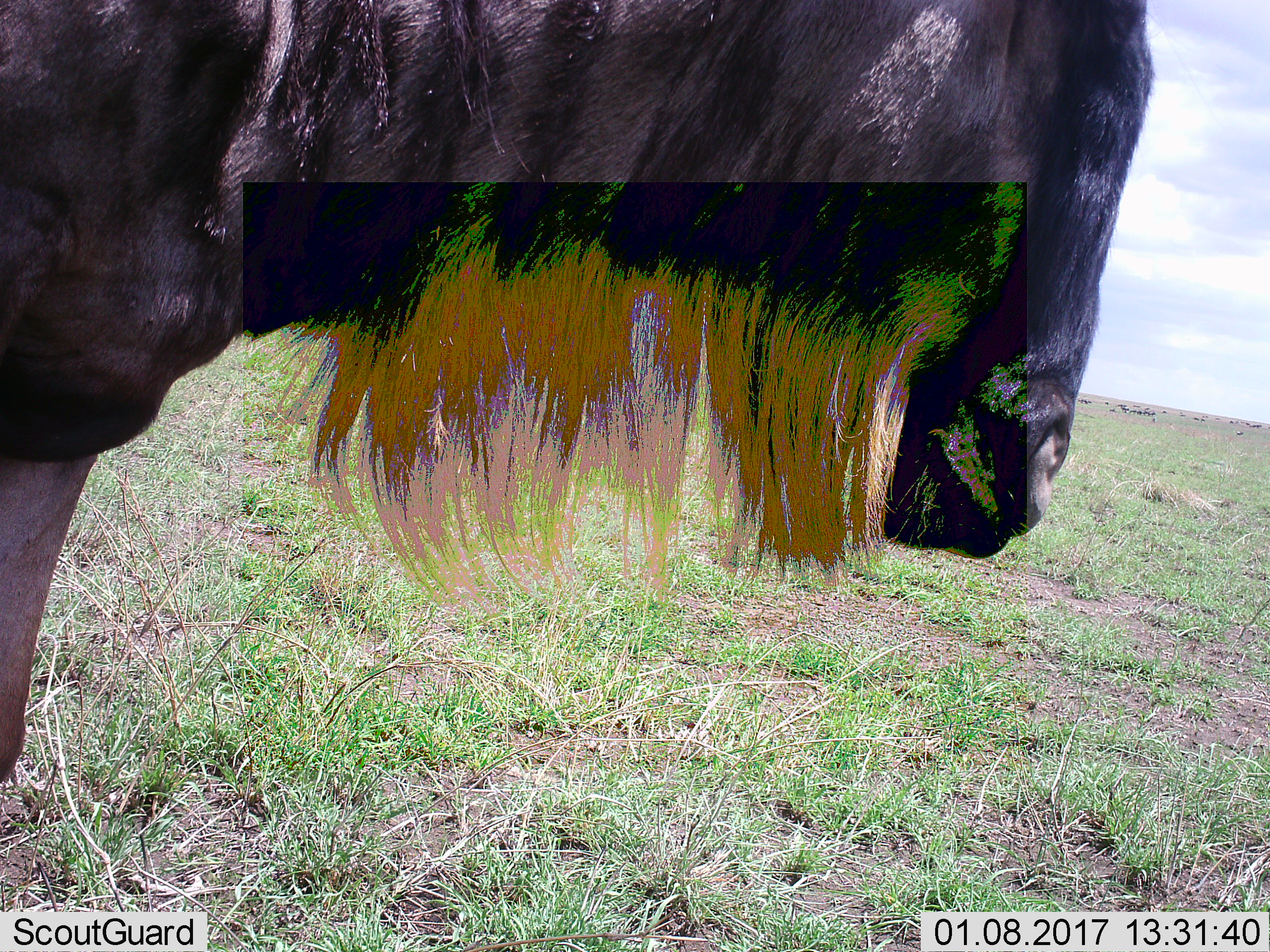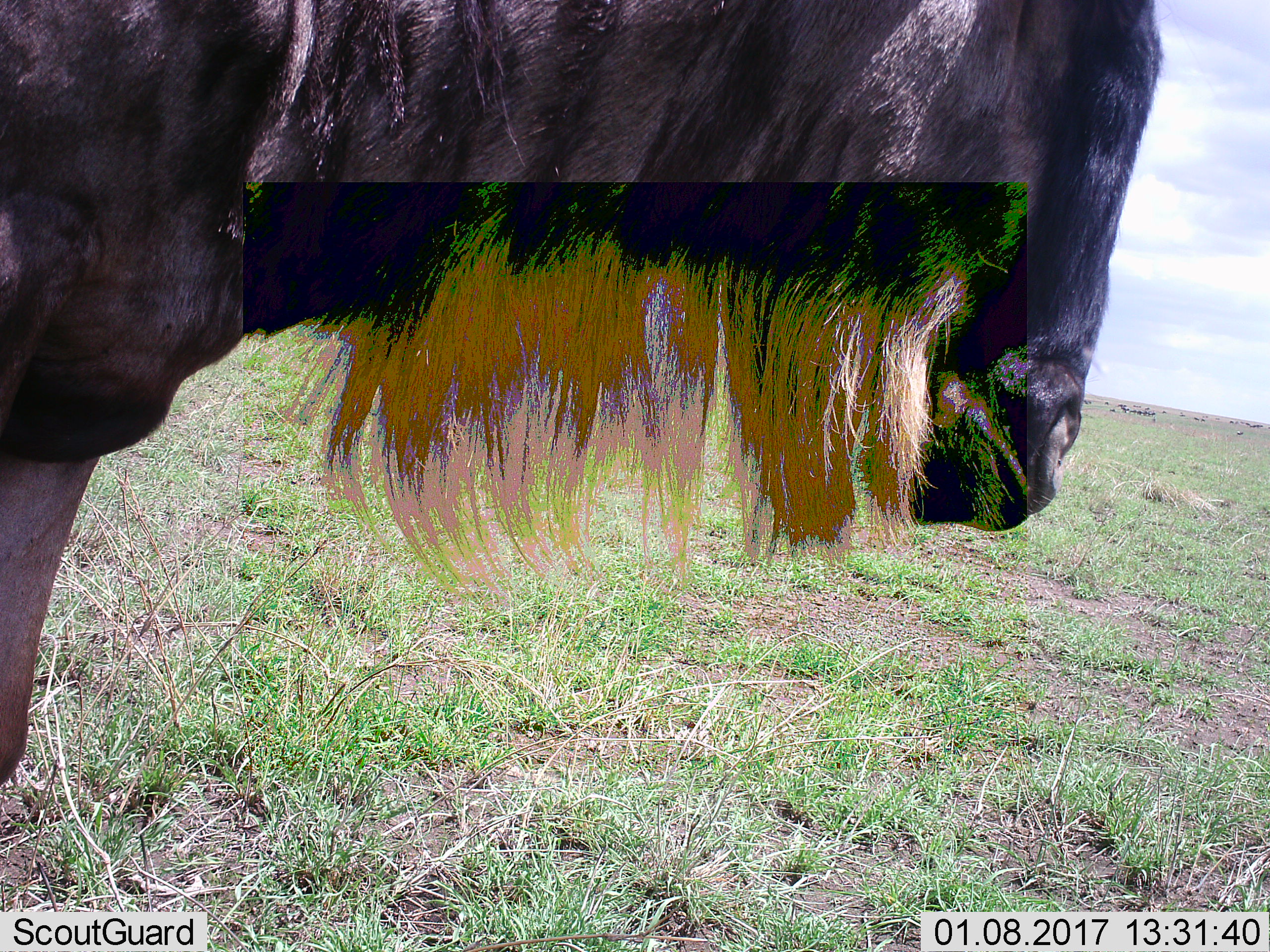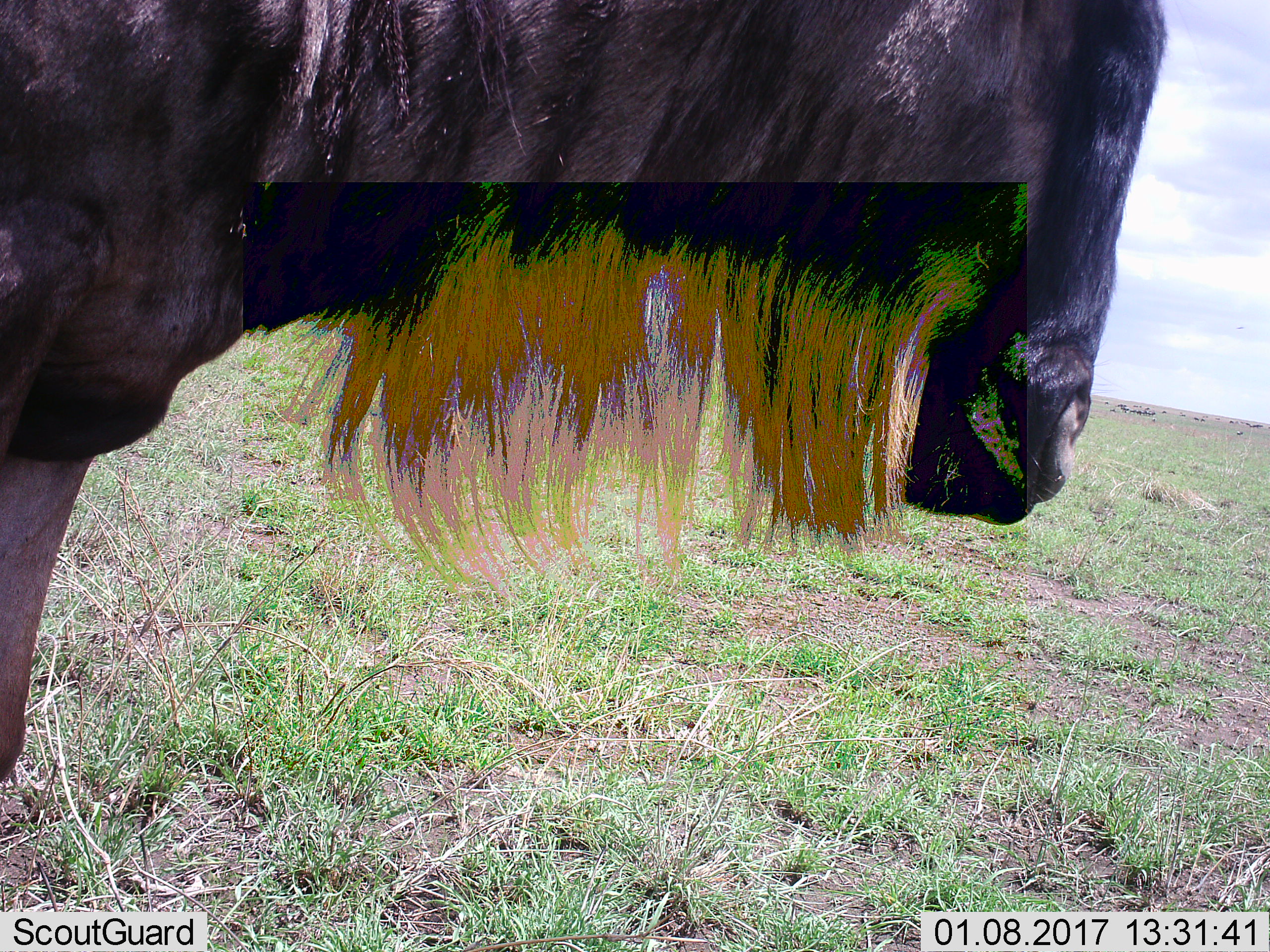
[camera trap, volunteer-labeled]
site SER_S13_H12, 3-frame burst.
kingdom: Animalia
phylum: Chordata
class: Mammalia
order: Artiodactyla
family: Bovidae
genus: Connochaetes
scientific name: Connochaetes taurinus taurinus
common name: blue wildebeest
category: wildebeestblue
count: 1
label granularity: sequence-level